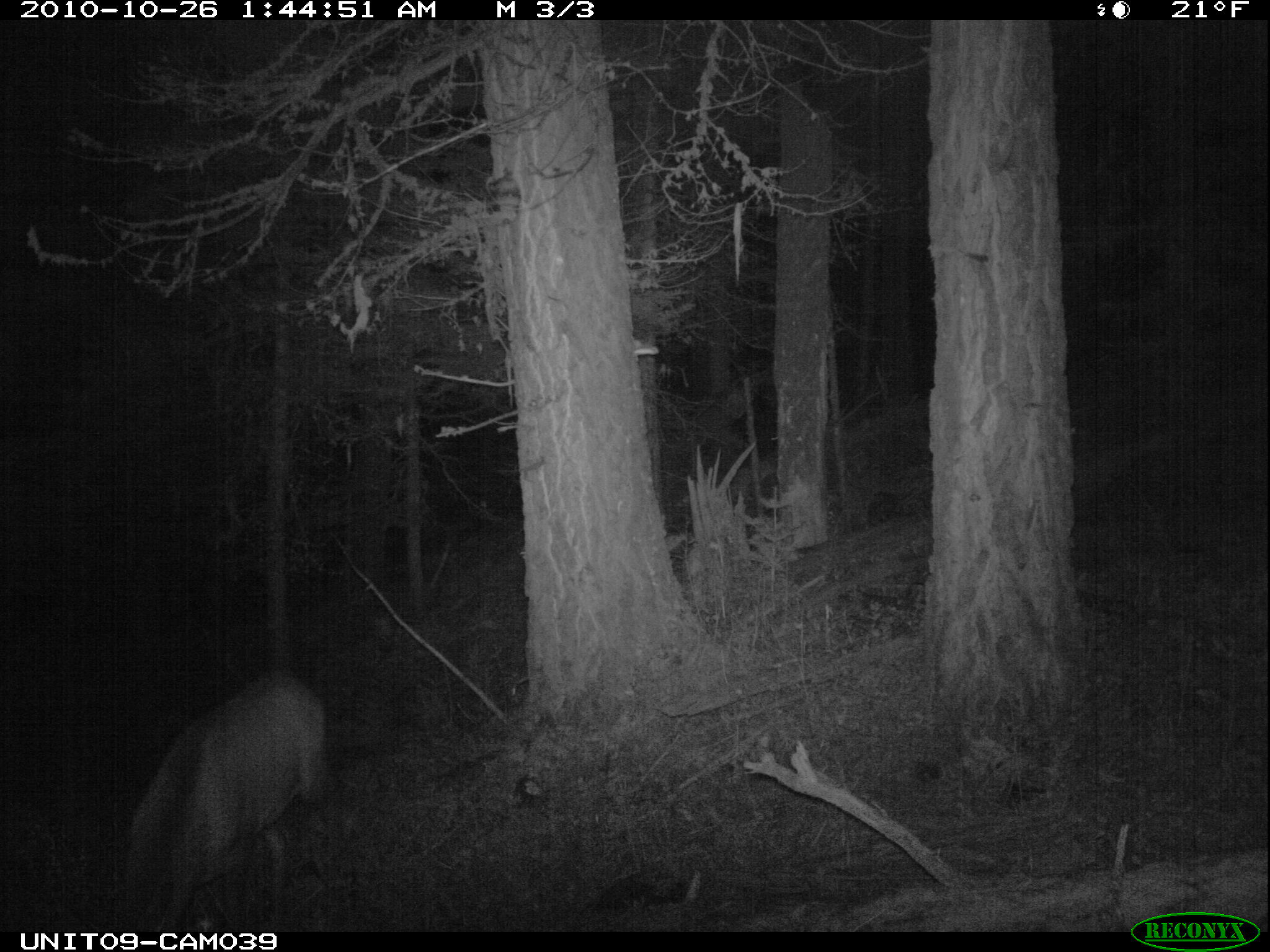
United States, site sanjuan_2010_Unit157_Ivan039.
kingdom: Animalia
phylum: Chordata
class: Mammalia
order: Artiodactyla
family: Cervidae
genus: Cervus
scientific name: Cervus elaphus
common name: red deer